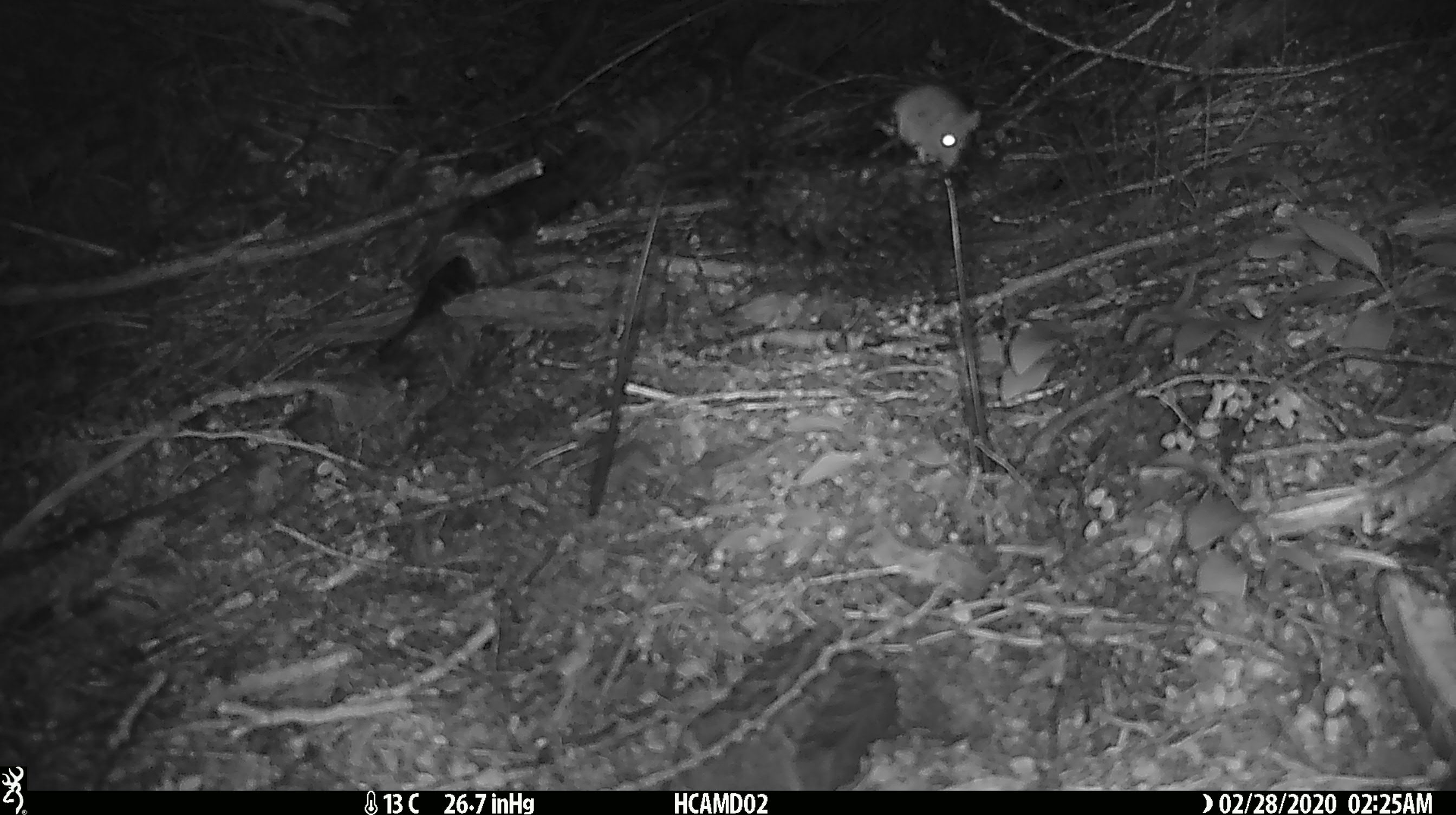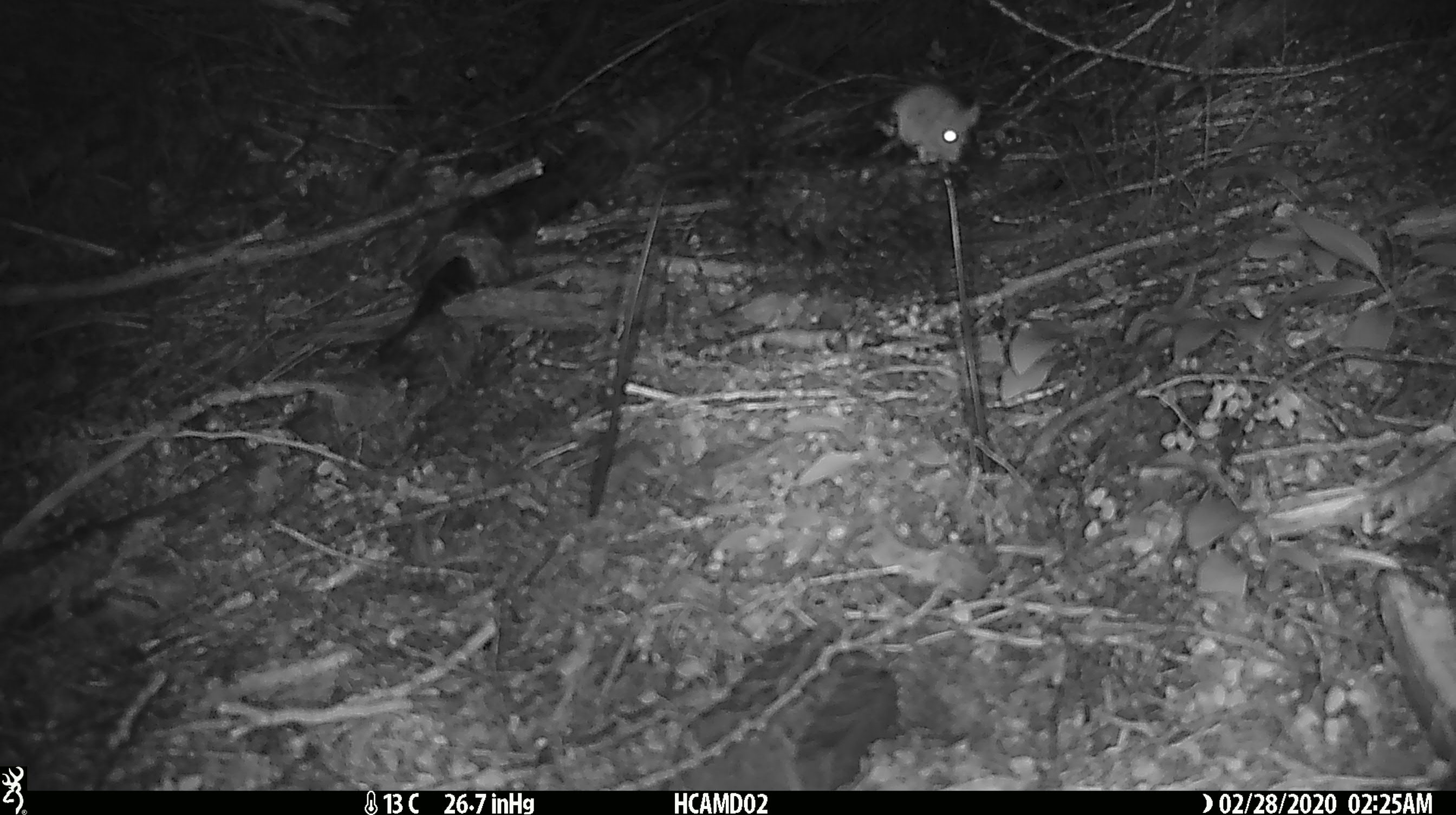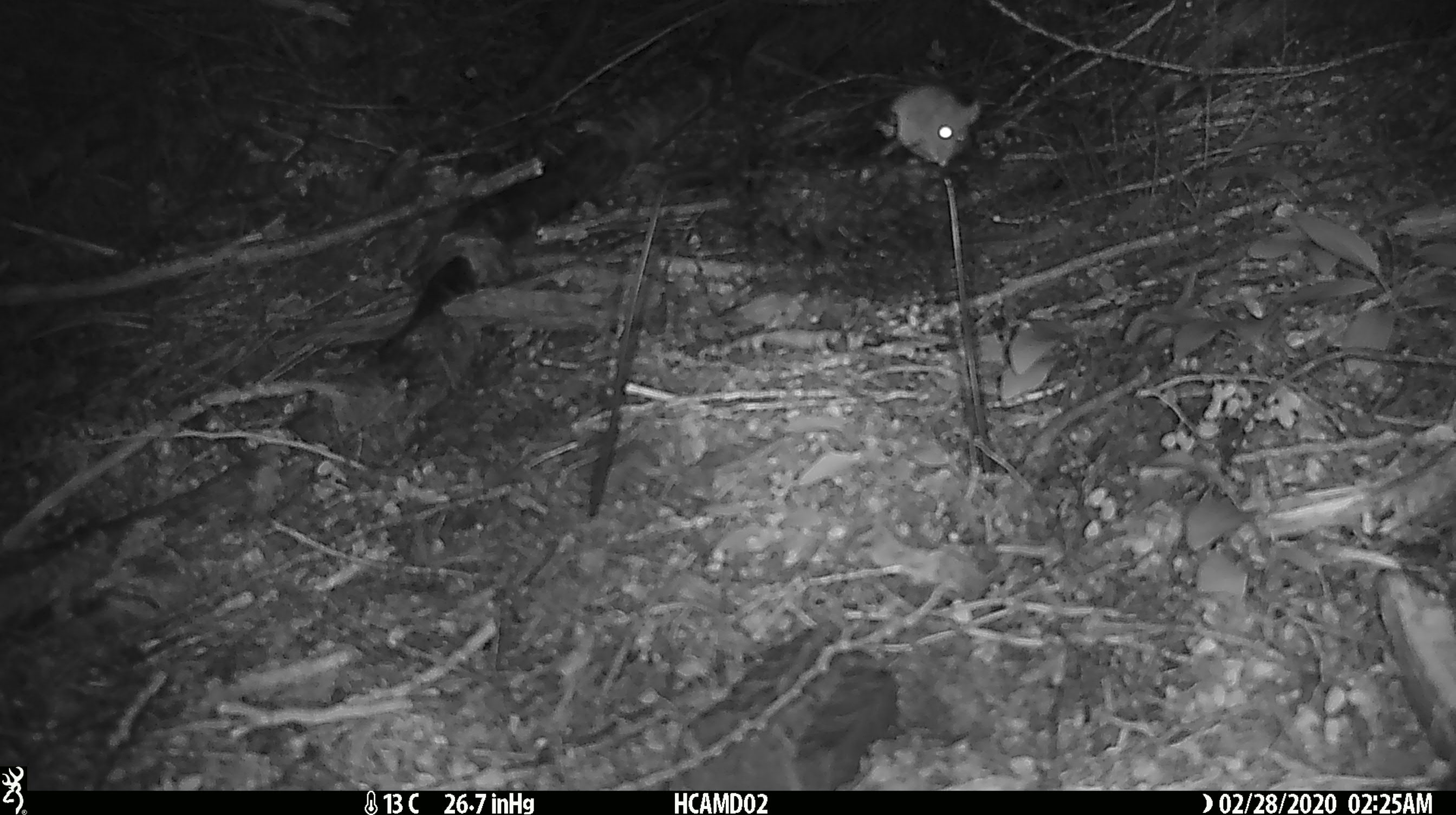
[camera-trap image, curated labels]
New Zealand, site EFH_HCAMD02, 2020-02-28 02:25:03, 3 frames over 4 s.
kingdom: Animalia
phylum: Chordata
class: Mammalia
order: Rodentia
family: Muridae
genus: Mus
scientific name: Mus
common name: mouse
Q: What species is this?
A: Mouse (Mus).